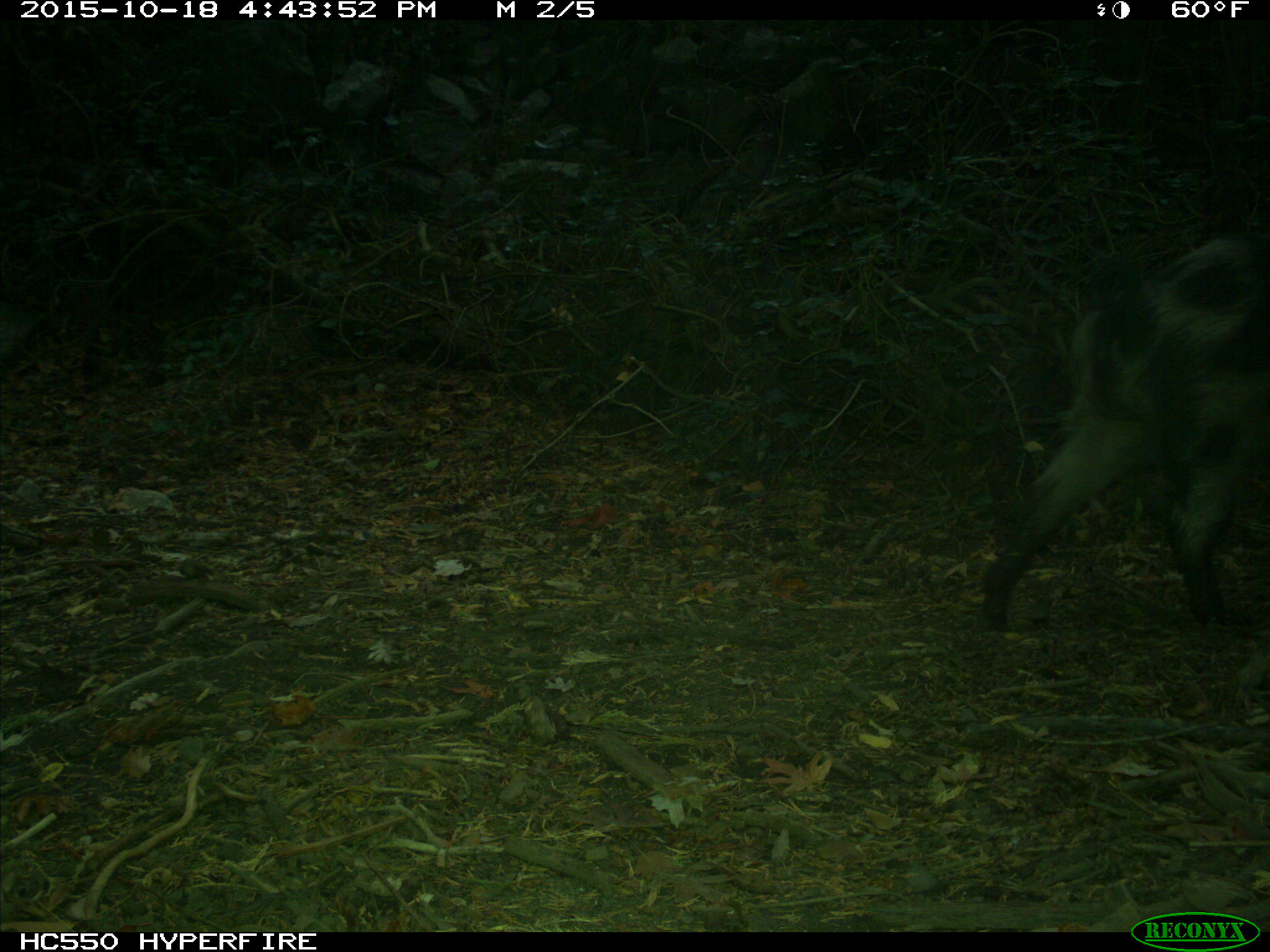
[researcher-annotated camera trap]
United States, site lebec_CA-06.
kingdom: Animalia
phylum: Chordata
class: Mammalia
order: Artiodactyla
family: Suidae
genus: Sus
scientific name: Sus scrofa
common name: wild boar